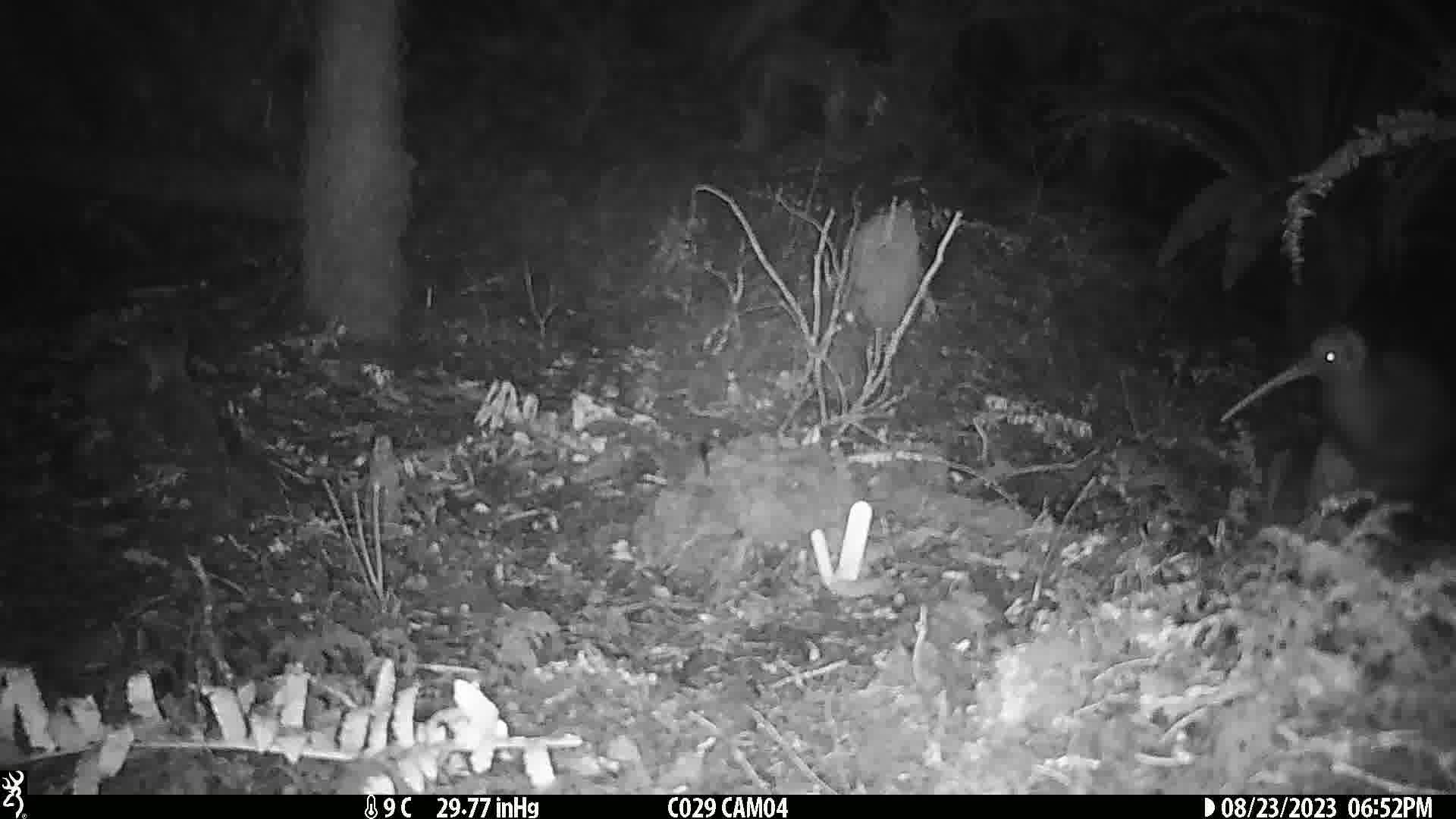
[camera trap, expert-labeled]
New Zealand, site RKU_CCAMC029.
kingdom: Animalia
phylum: Chordata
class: Aves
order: Apterygiformes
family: Apterygidae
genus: Apteryx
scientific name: Apteryx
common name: kiwi